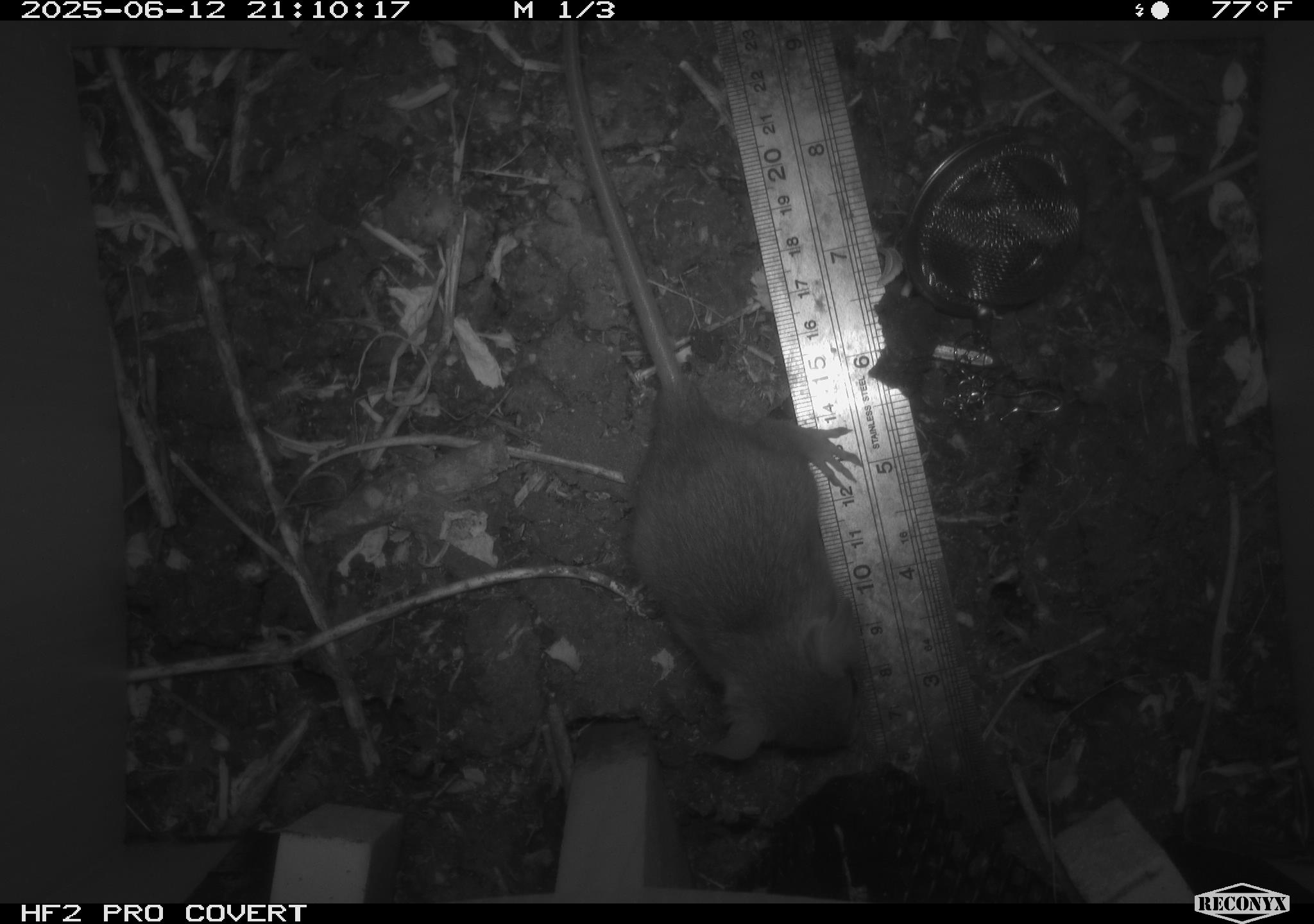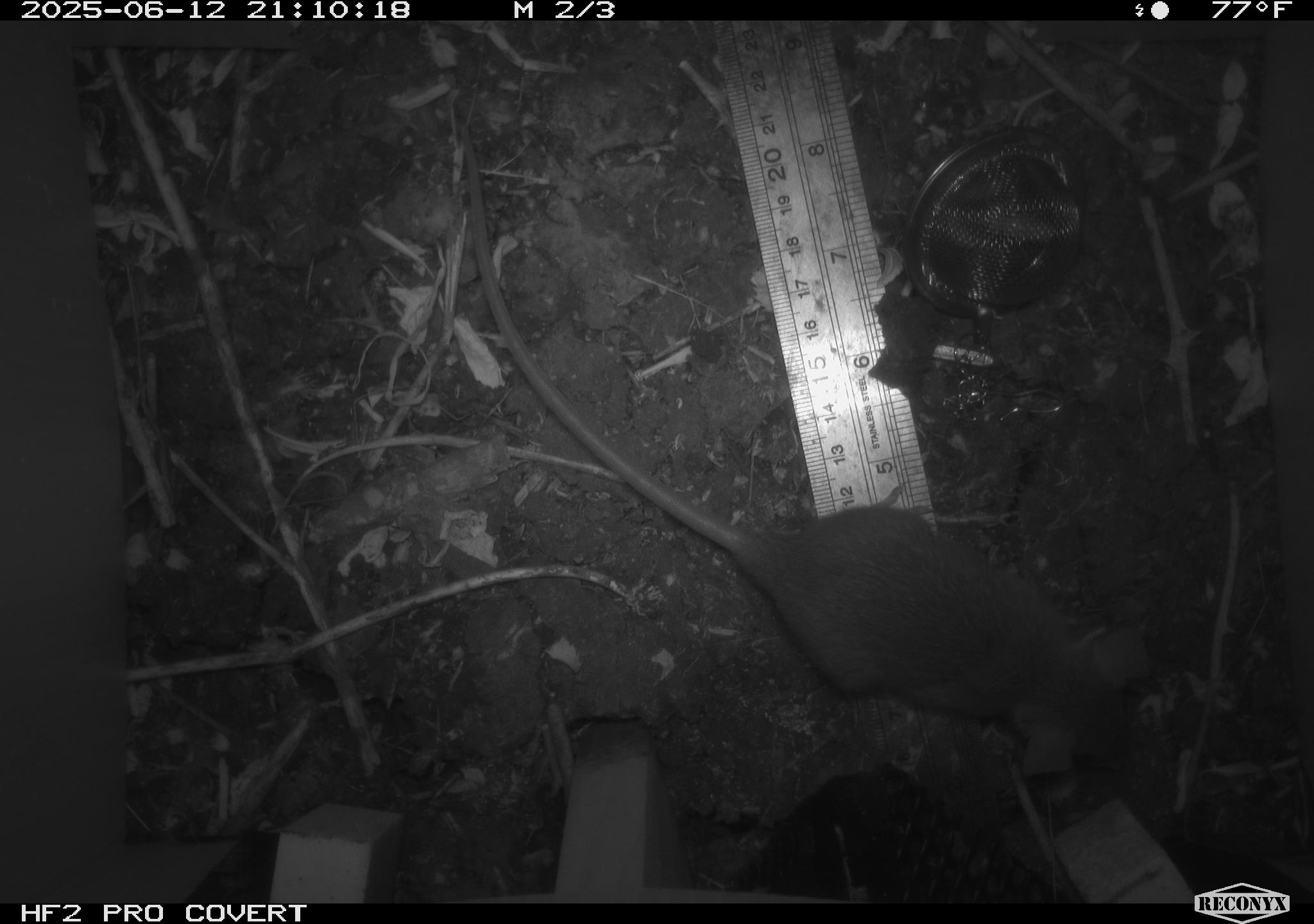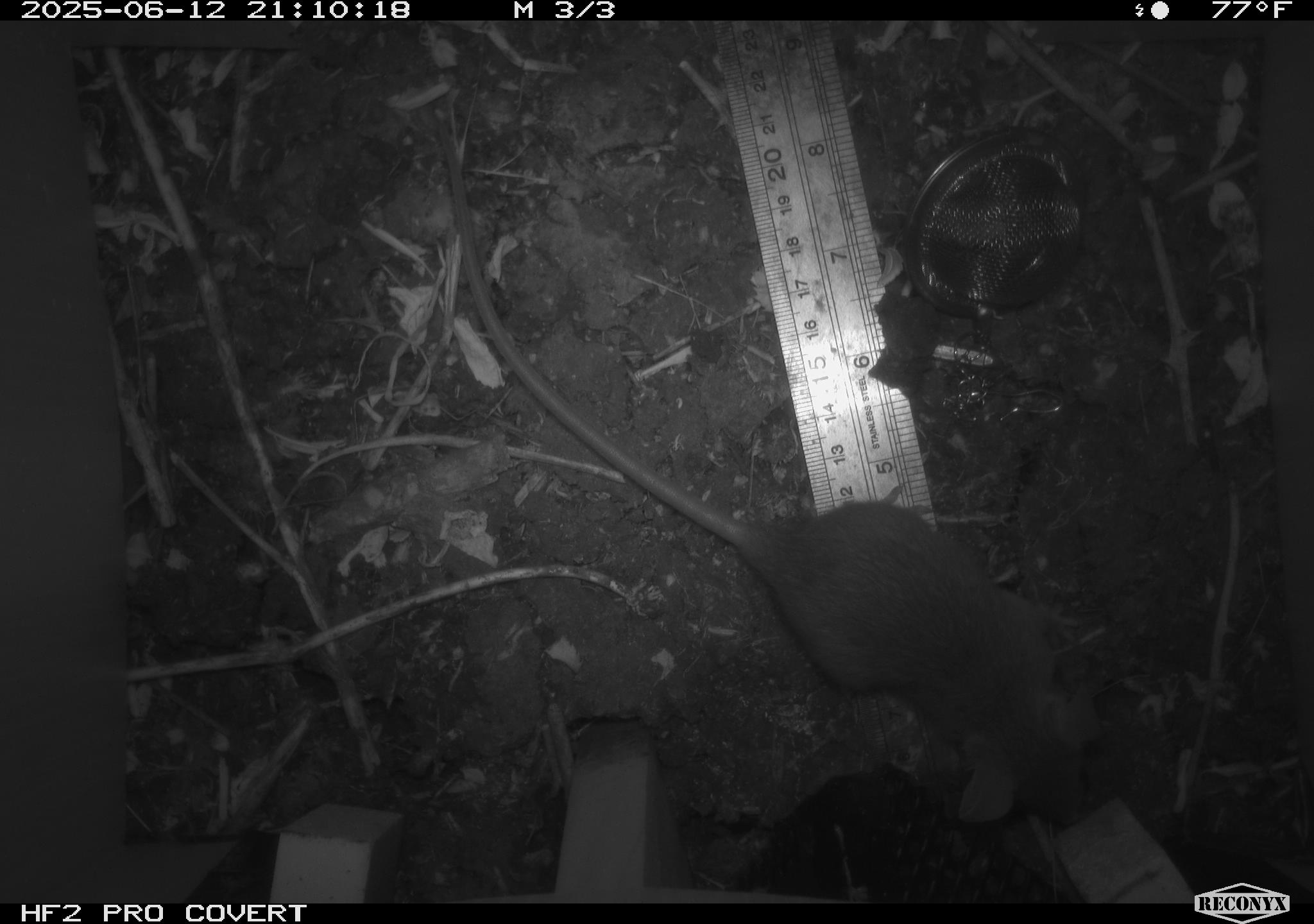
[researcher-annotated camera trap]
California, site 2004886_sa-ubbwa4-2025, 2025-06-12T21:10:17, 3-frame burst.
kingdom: Animalia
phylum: Chordata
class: Mammalia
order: Rodentia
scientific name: Rodentia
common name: rodent